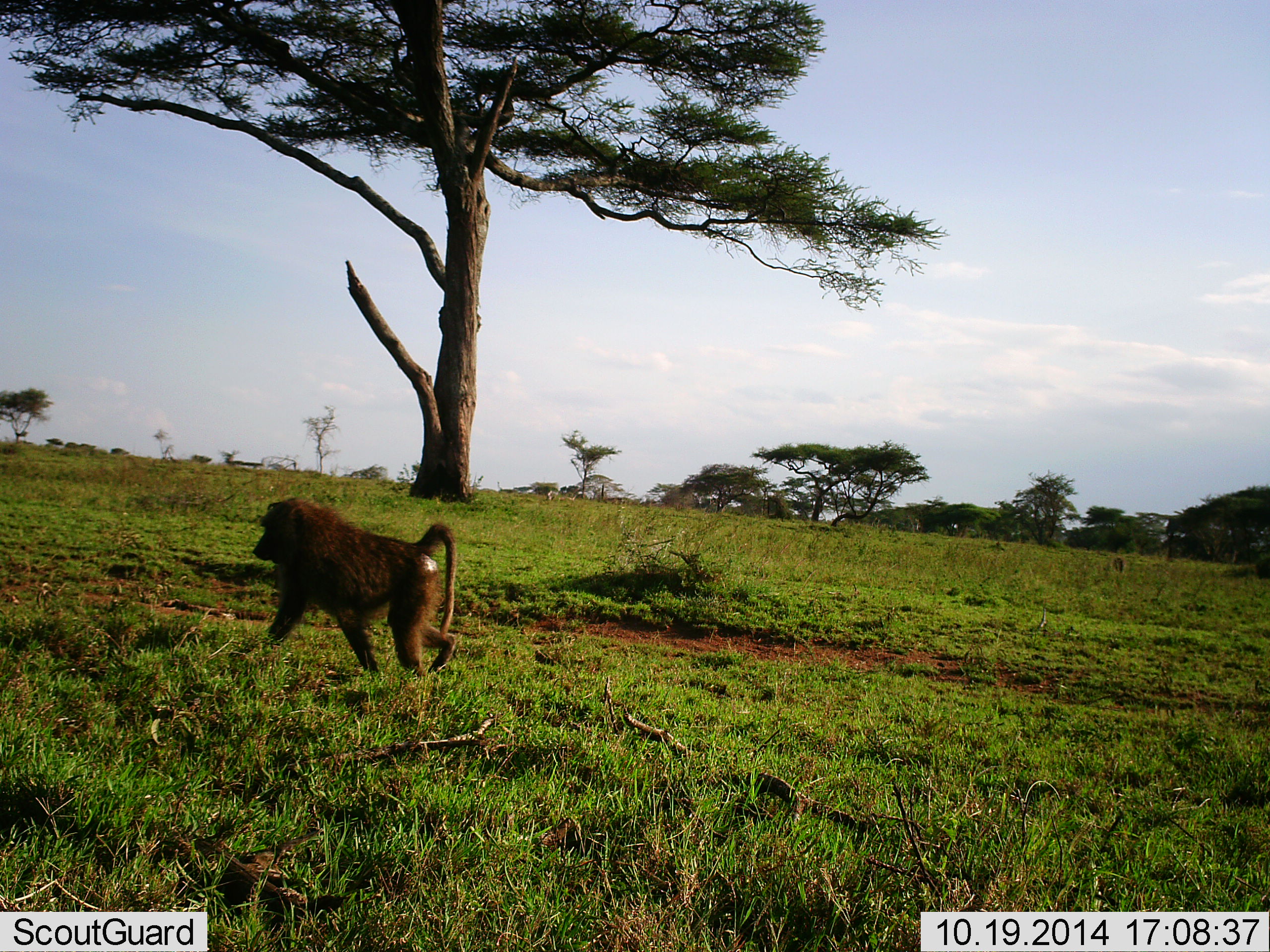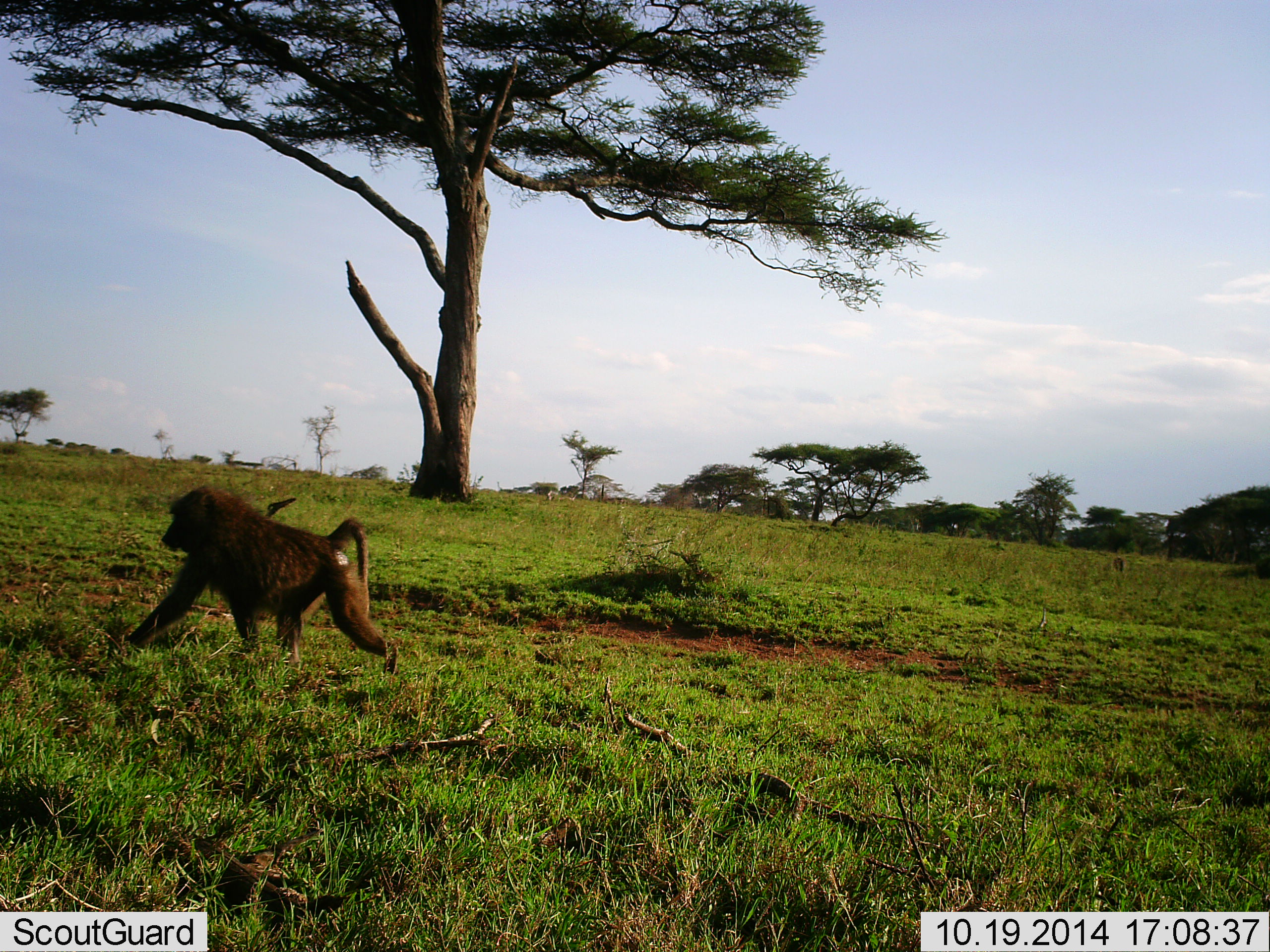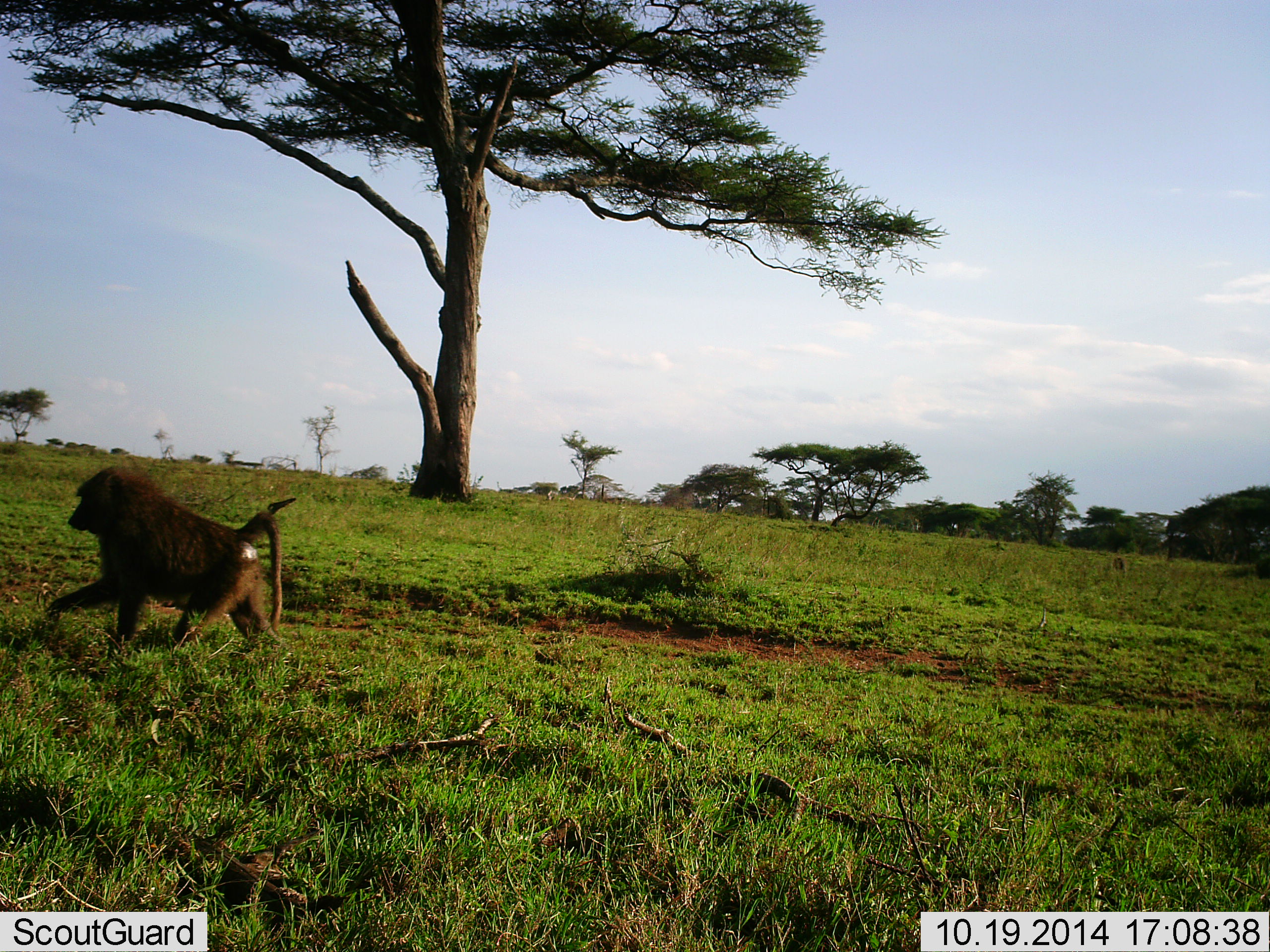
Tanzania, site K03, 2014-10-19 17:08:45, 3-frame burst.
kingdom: Animalia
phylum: Chordata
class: Mammalia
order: Primates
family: Cercopithecidae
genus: Papio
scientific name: Papio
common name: baboon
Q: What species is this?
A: Baboon (Papio).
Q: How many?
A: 1.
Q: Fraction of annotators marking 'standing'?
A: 0%.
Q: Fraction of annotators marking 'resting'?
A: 0%.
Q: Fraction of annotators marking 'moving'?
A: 100%.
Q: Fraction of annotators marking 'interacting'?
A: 0%.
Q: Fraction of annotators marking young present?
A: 0%.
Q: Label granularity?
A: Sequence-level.